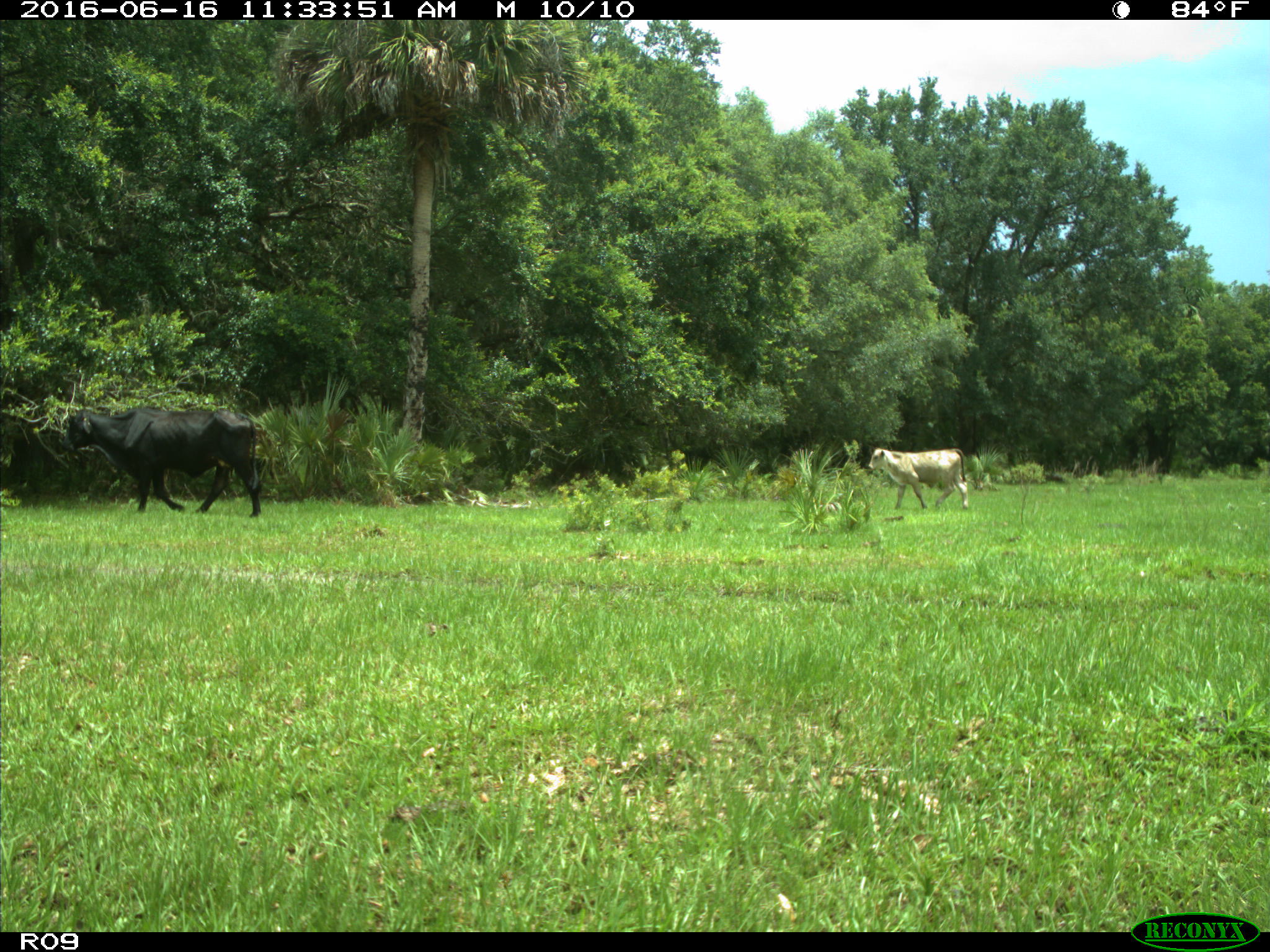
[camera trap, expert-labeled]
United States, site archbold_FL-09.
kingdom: Animalia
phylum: Chordata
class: Mammalia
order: Artiodactyla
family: Bovidae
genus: Bos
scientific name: Bos taurus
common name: domestic cow